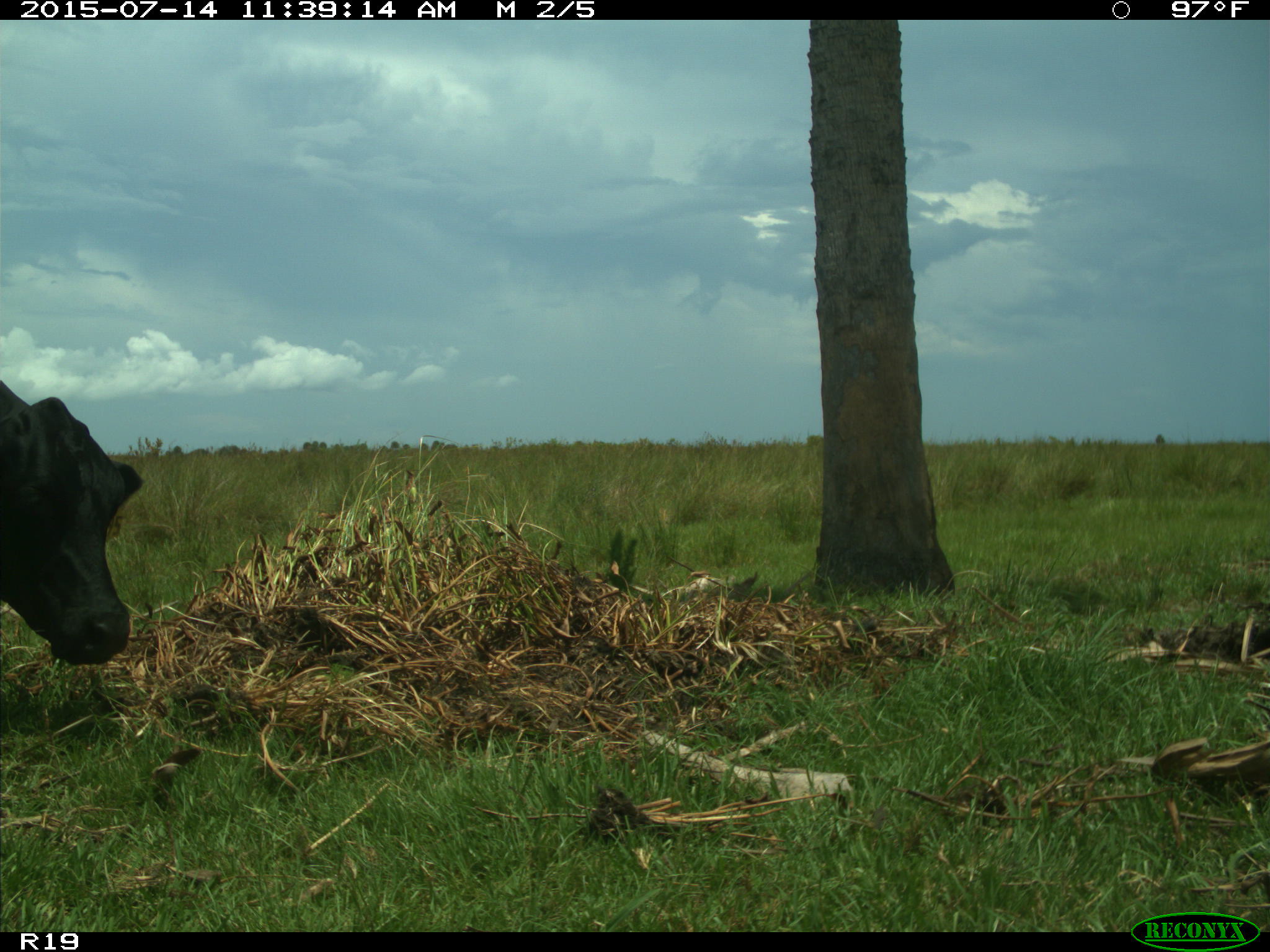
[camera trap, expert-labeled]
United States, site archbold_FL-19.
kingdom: Animalia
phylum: Chordata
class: Mammalia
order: Artiodactyla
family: Bovidae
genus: Bos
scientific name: Bos taurus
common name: domestic cow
Bos taurus (domestic cow).